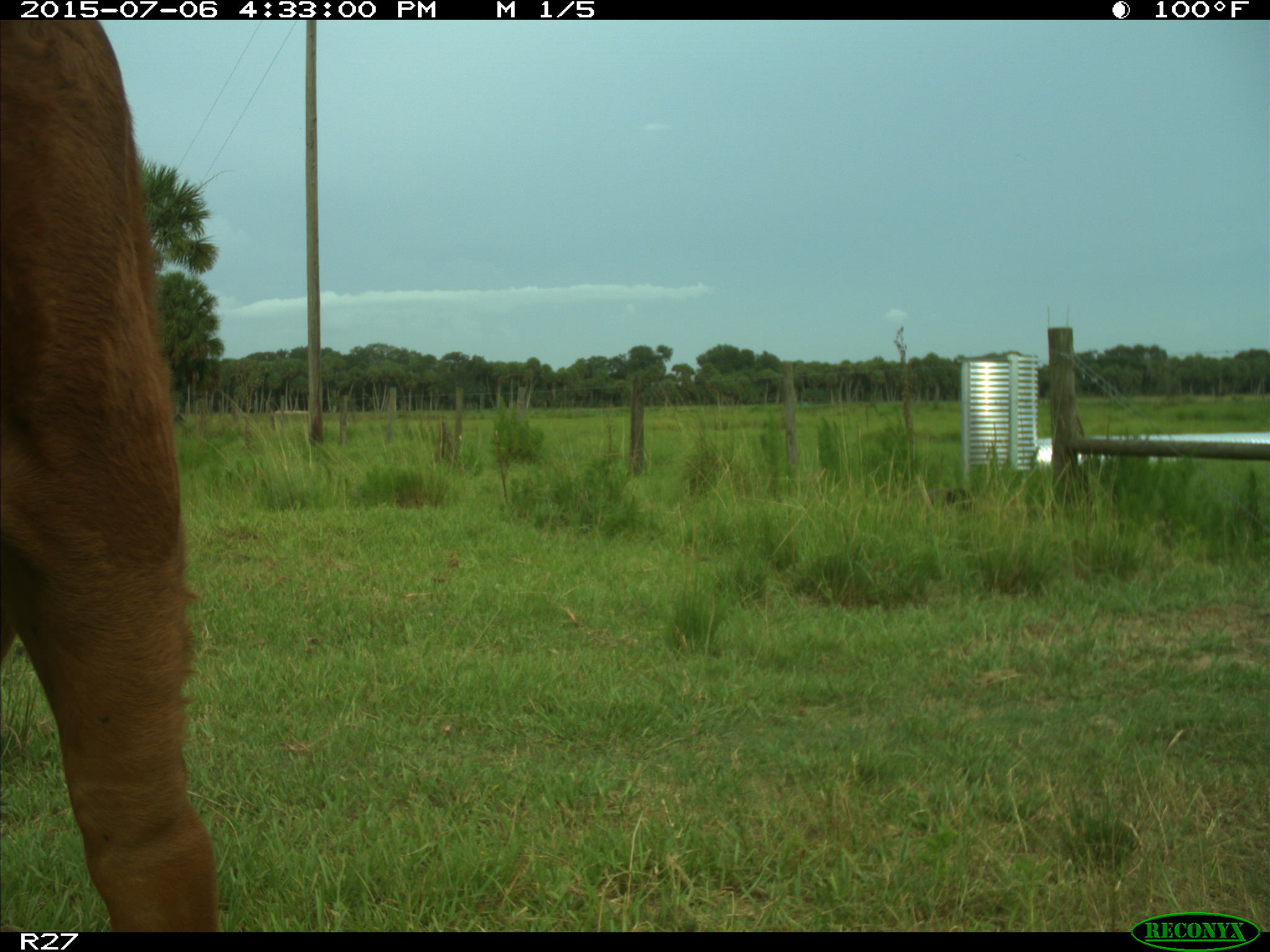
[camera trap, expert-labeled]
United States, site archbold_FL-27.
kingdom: Animalia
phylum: Chordata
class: Mammalia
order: Artiodactyla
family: Bovidae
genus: Bos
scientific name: Bos taurus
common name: domestic cow